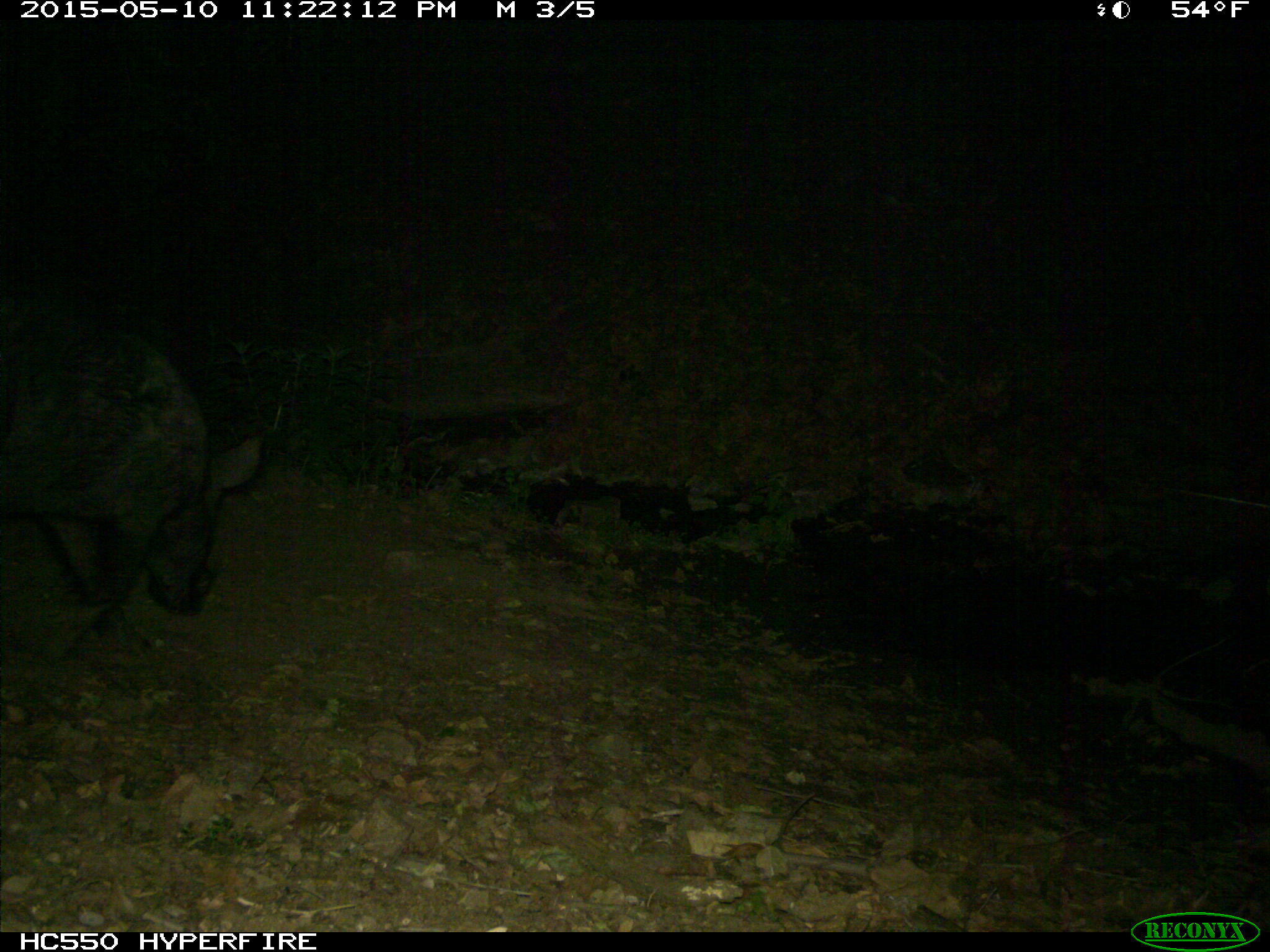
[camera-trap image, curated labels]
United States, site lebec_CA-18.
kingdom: Animalia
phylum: Chordata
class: Mammalia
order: Artiodactyla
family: Suidae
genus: Sus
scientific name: Sus scrofa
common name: wild boar